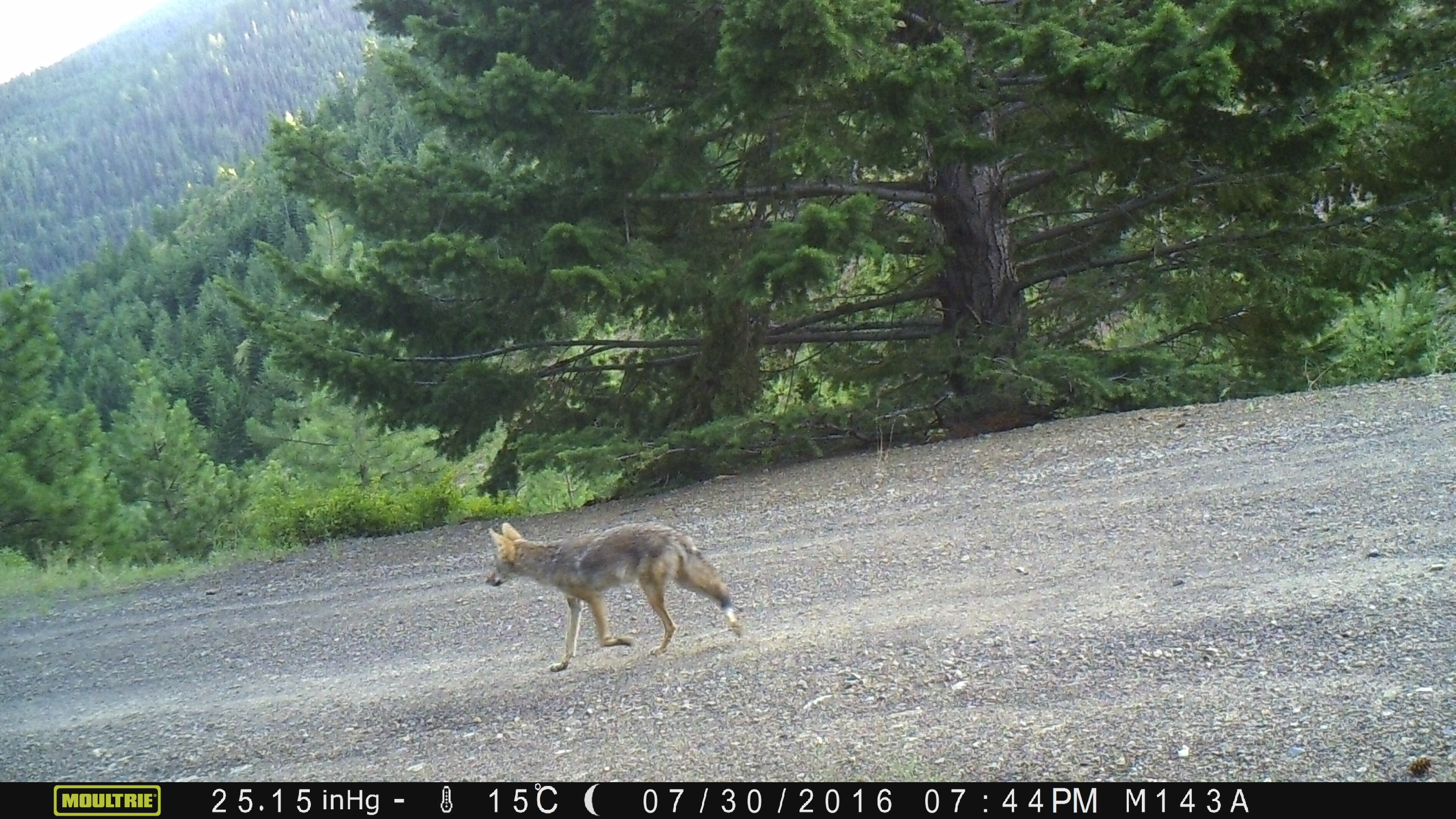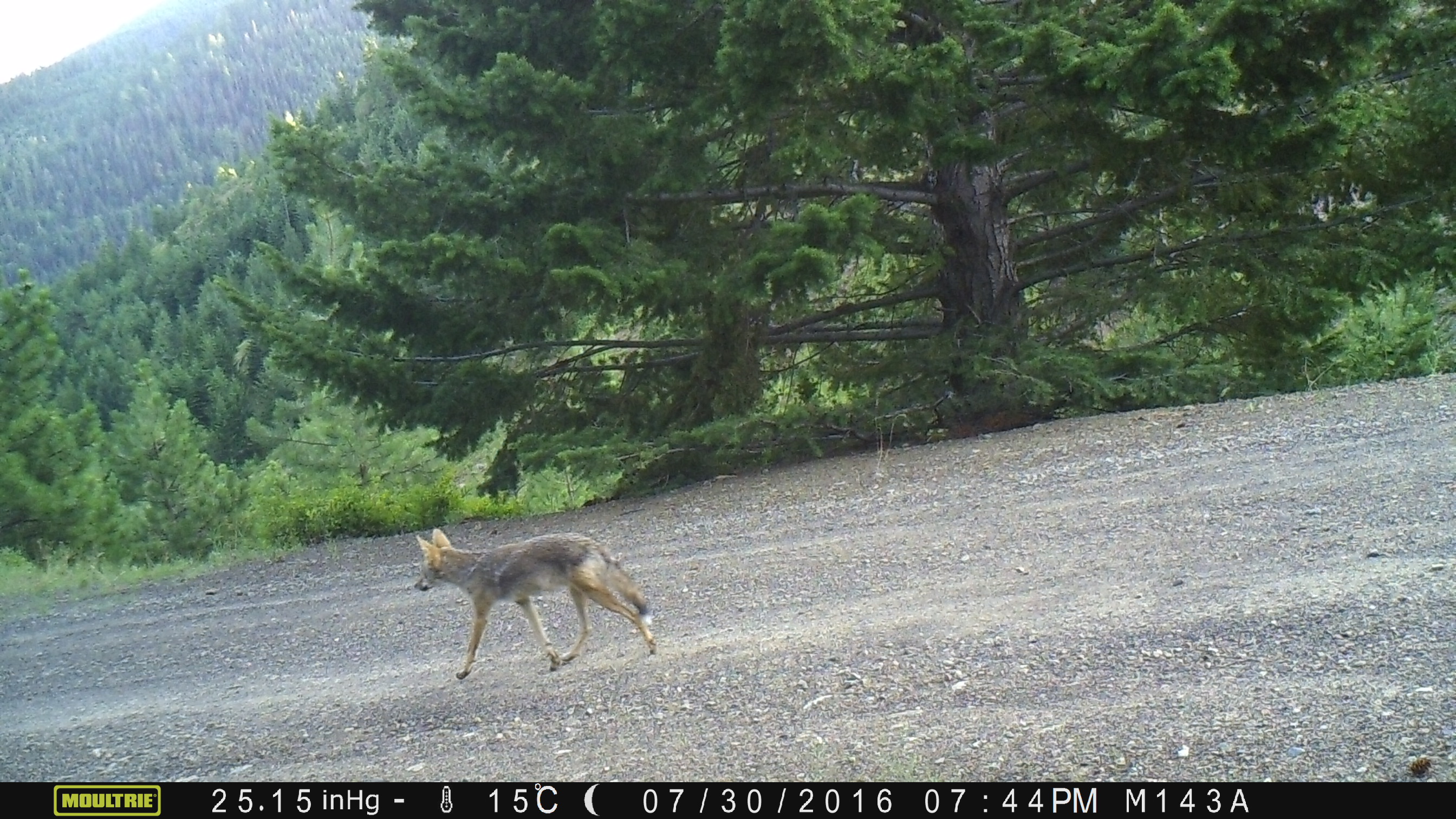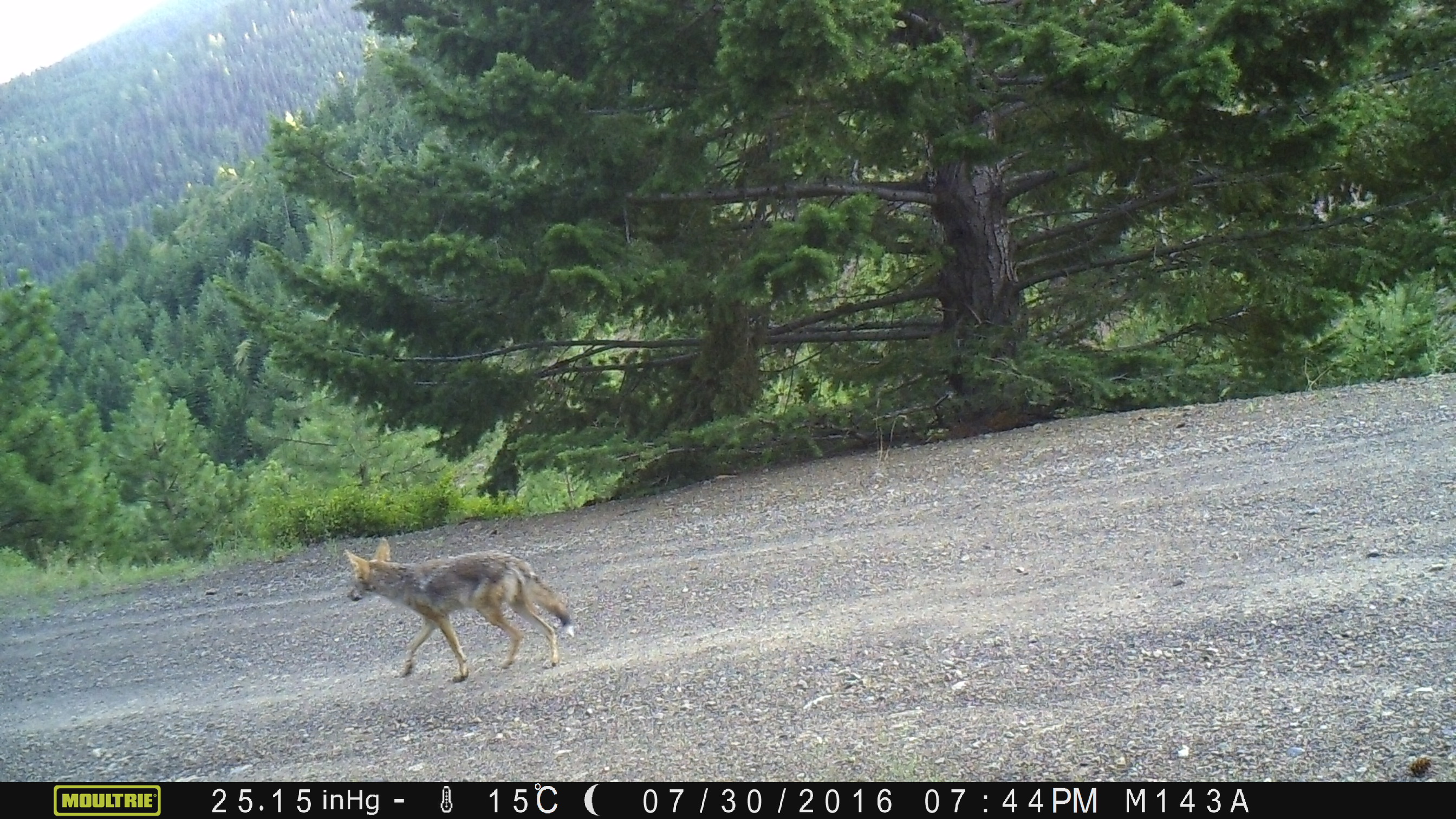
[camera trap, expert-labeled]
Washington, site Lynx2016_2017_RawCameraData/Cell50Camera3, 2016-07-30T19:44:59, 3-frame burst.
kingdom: Animalia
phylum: Chordata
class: Mammalia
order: Carnivora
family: Canidae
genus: Canis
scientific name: Canis latrans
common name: coyote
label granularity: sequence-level